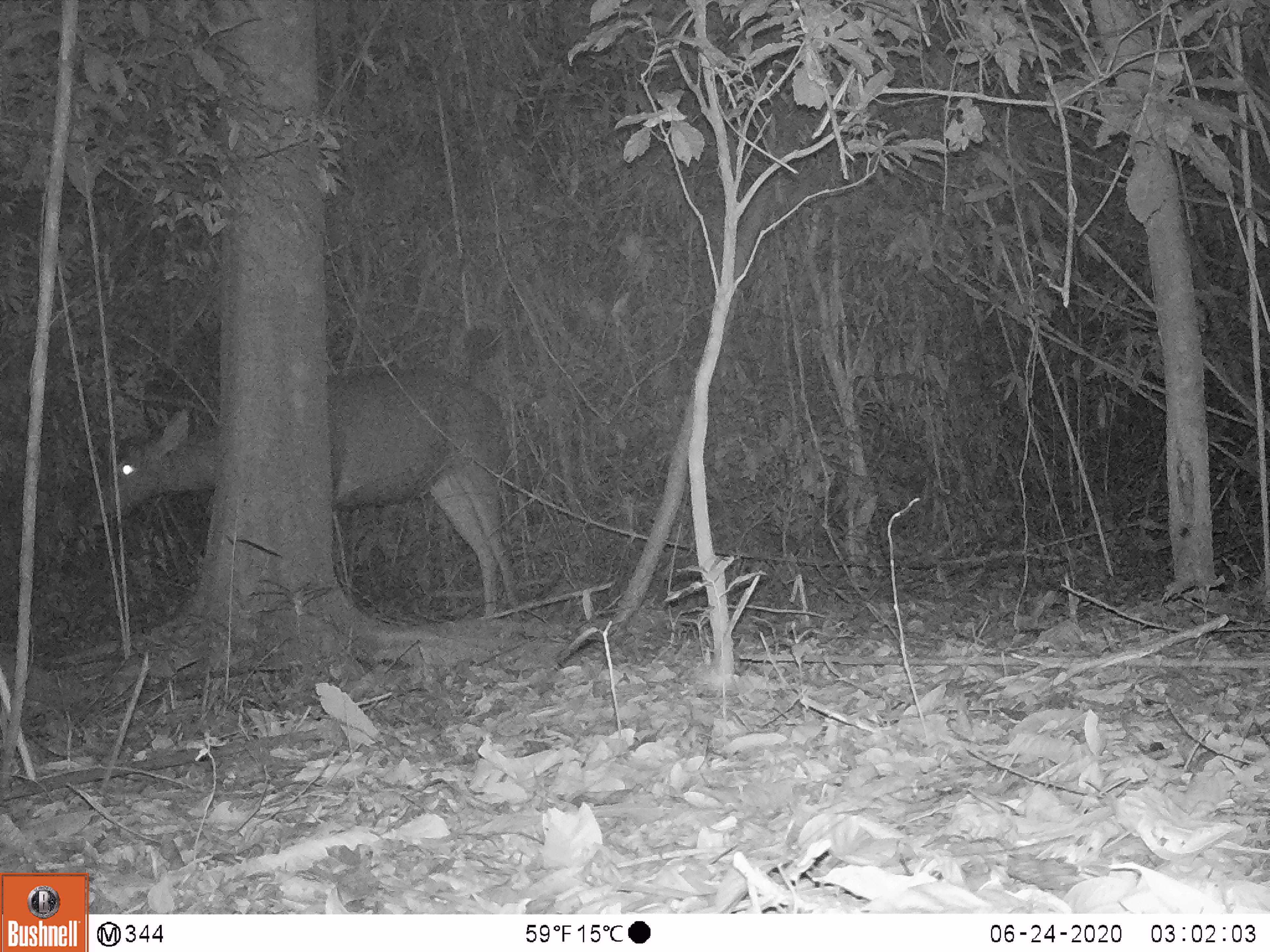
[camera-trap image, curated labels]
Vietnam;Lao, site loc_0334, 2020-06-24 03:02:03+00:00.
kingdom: Animalia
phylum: Chordata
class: Mammalia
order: Artiodactyla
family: Cervidae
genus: Rusa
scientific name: Rusa unicolor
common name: sambar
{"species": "sambar (Rusa unicolor)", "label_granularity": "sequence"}